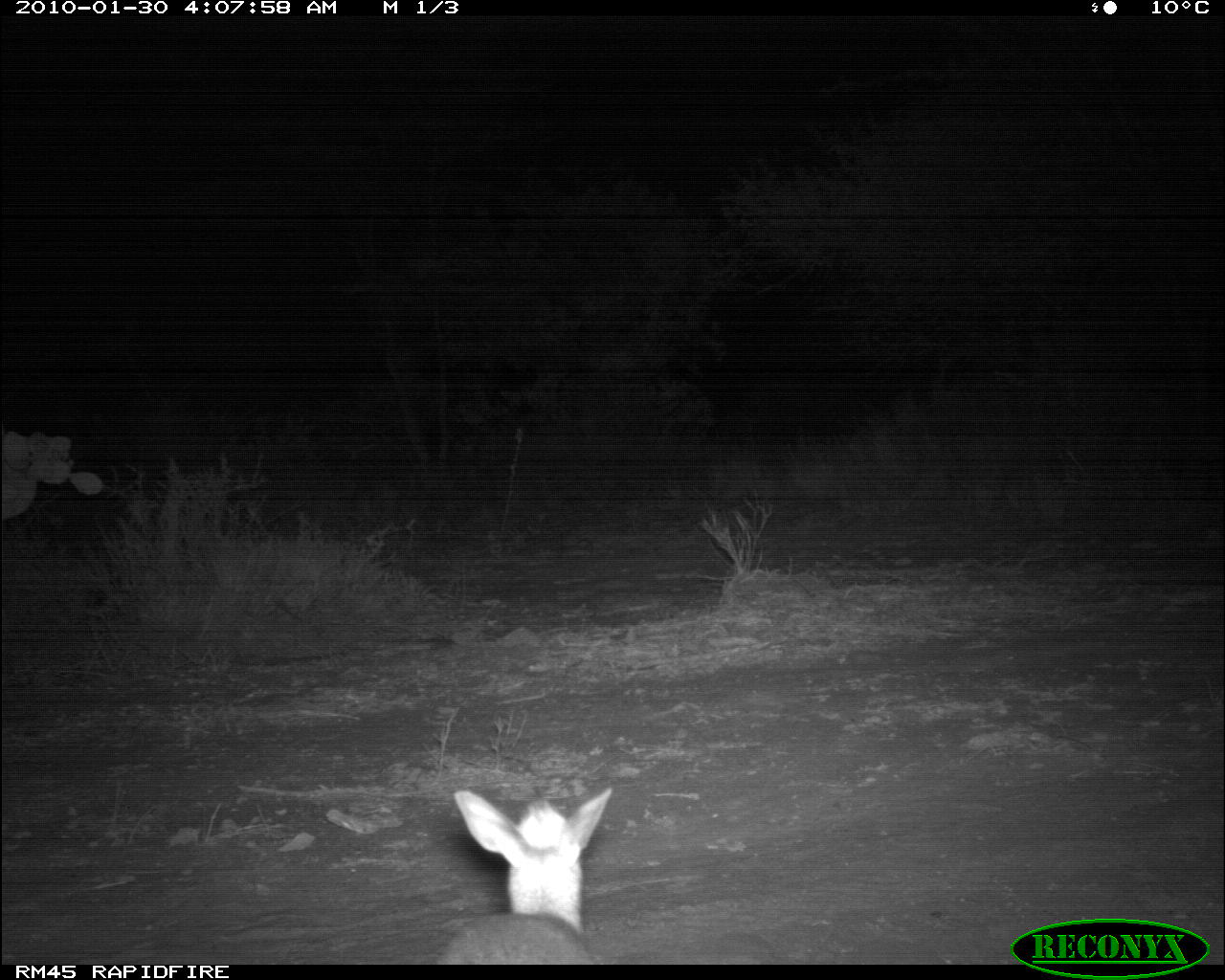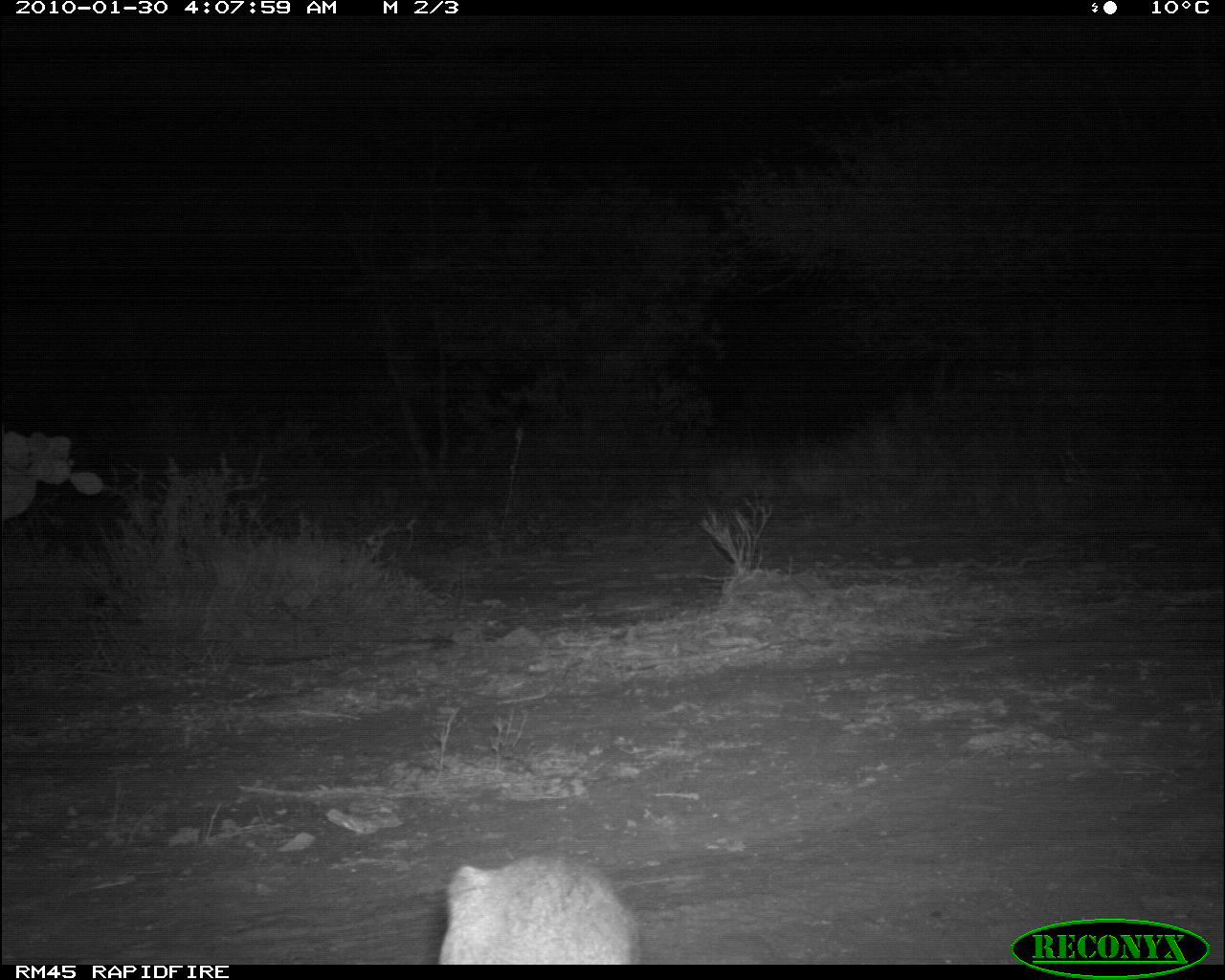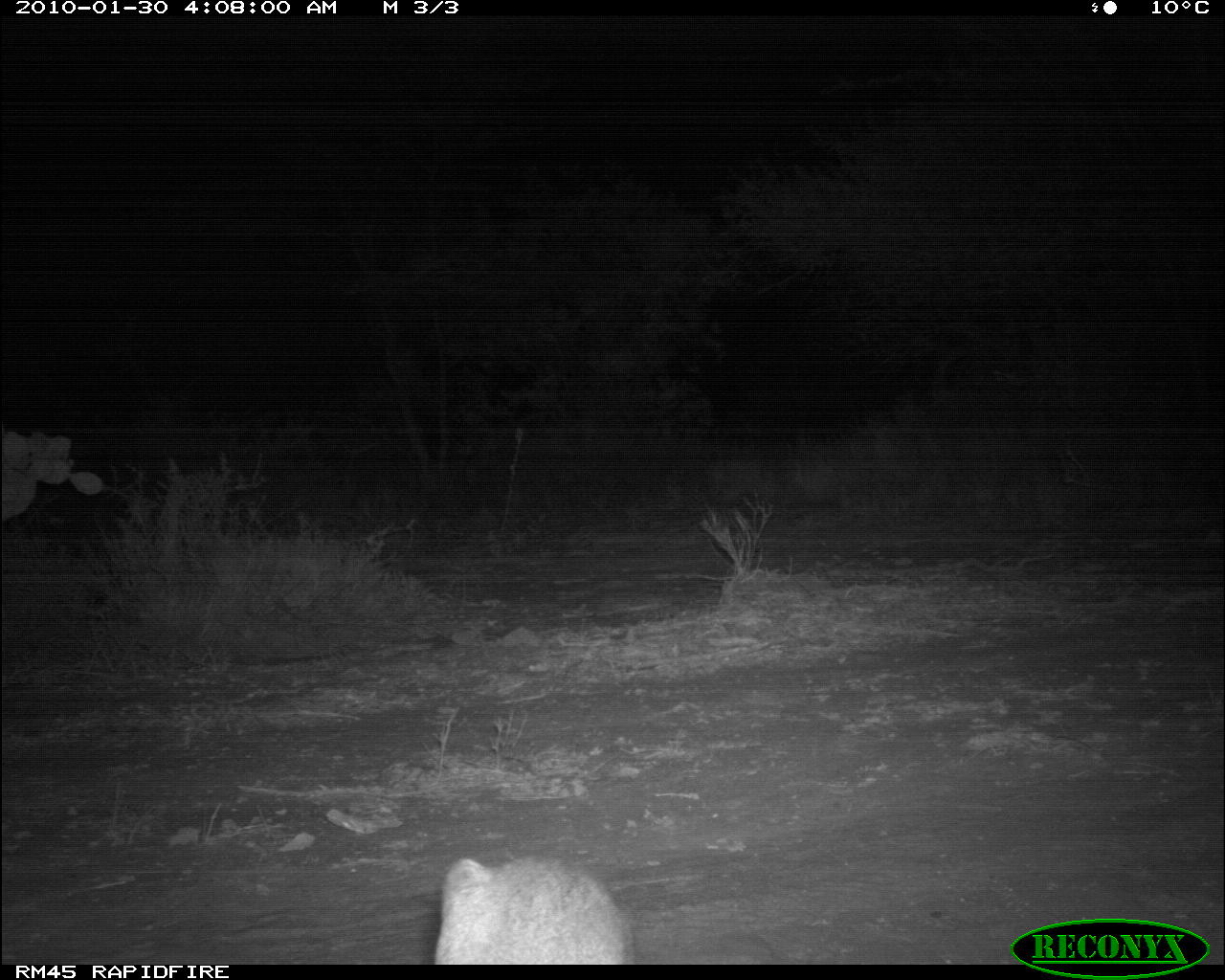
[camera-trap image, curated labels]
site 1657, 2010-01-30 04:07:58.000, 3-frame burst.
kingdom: Animalia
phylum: Chordata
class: Mammalia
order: Artiodactyla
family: Bovidae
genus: Madoqua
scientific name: Madoqua guentheri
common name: günther's dik-dik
Madoqua guentheri (günther's dik-dik), count 1.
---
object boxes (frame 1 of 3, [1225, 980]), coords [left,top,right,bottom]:
madoqua guentheri: [433,786,613,965]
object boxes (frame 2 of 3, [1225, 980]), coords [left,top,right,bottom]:
madoqua guentheri: [433,849,641,965]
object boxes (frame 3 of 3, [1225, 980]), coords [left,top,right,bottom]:
madoqua guentheri: [433,849,637,965]